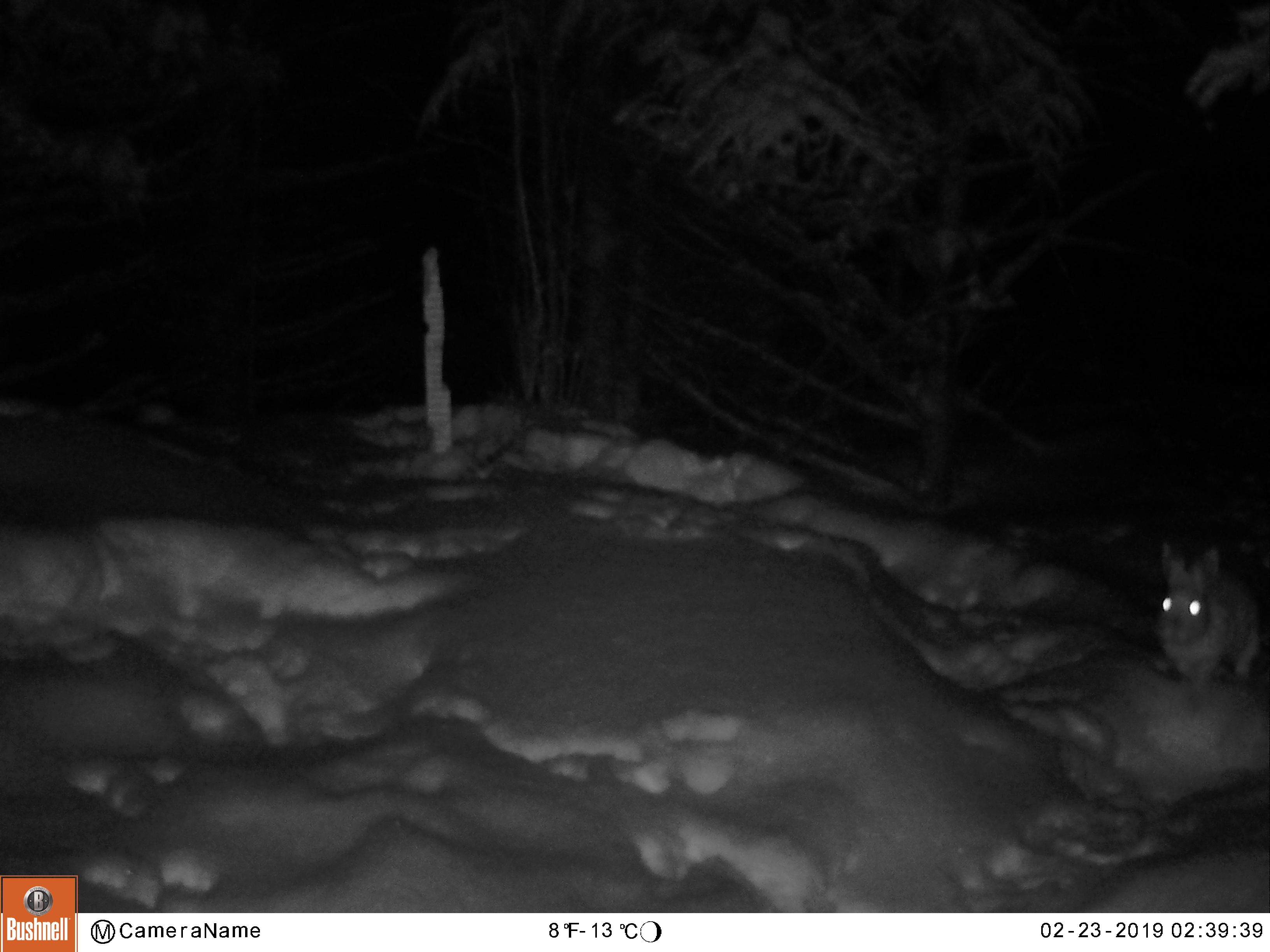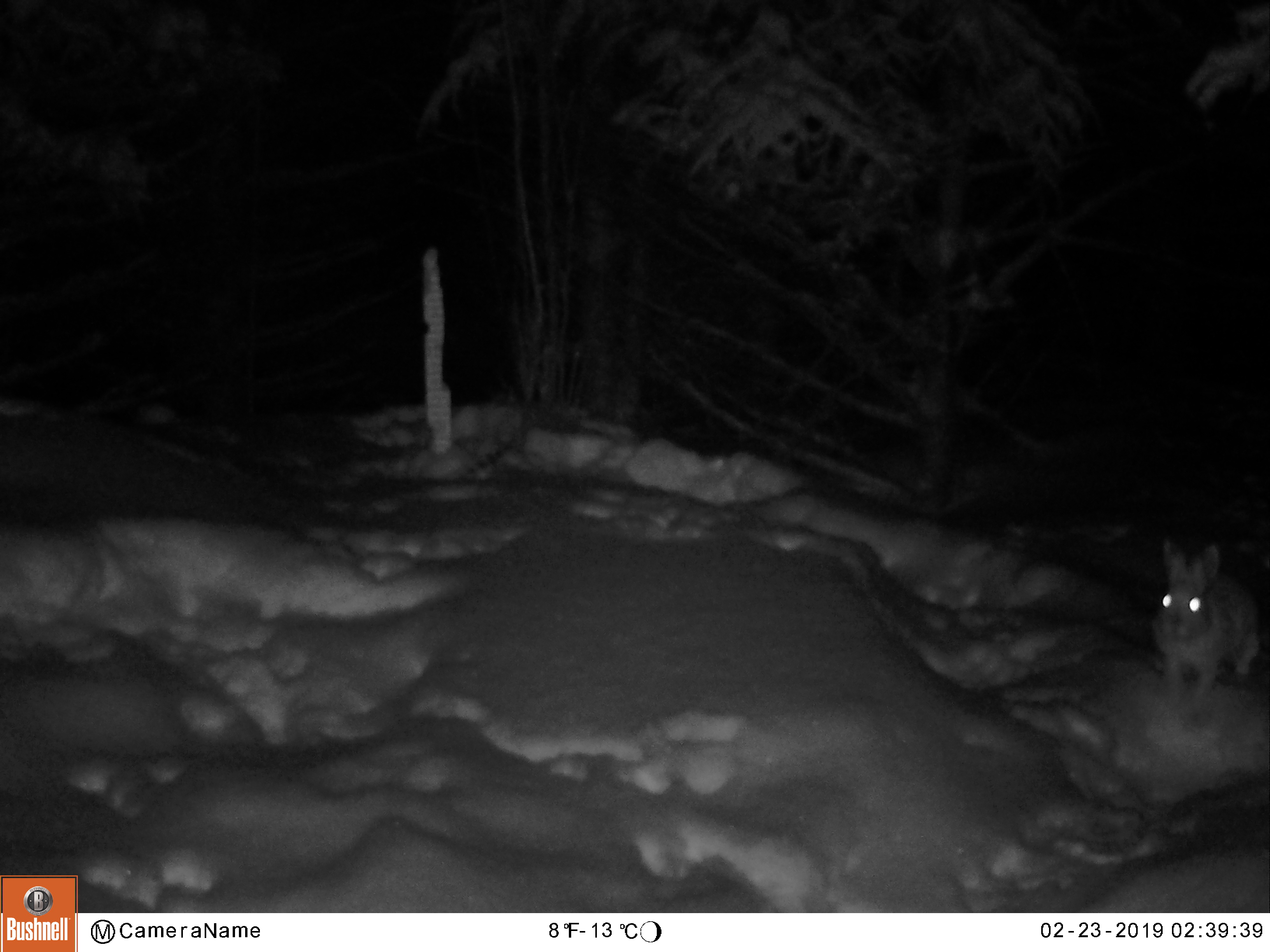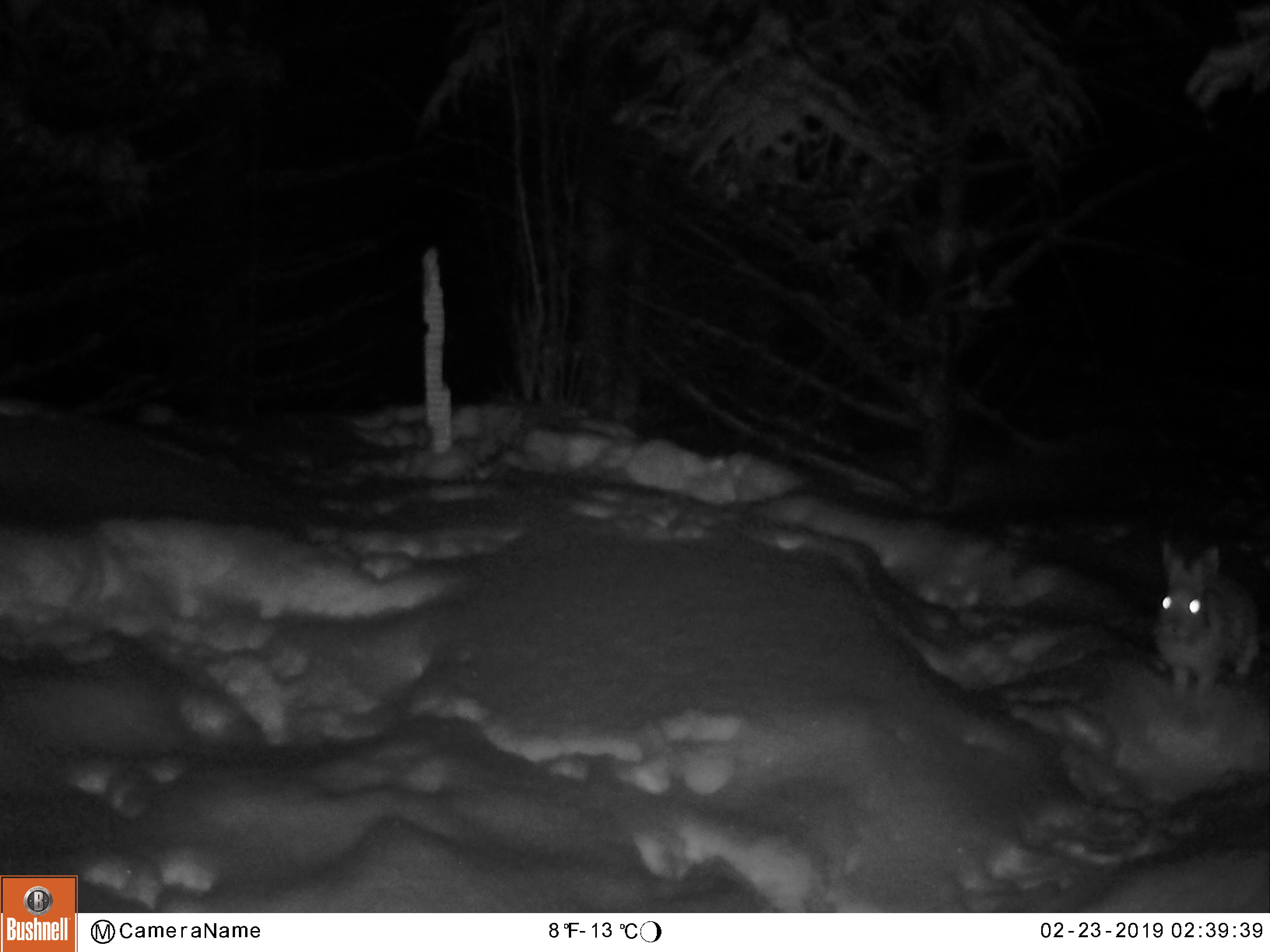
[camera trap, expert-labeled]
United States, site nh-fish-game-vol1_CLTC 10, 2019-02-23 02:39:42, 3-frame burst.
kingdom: Animalia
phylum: Chordata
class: Mammalia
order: Lagomorpha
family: Leporidae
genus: Lepus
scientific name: Lepus americanus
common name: snowshoe hare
Snowshoe hare (Lepus americanus).